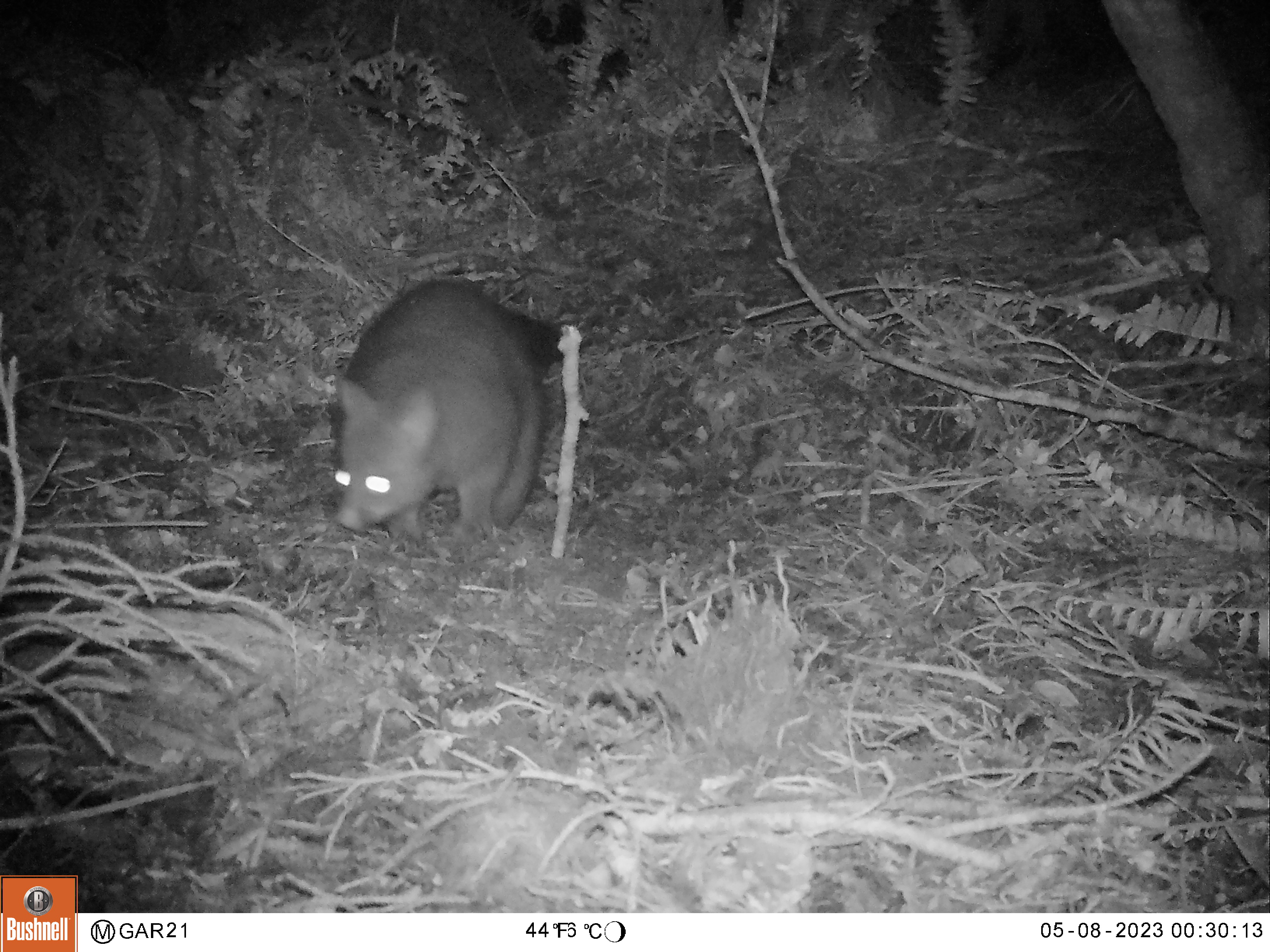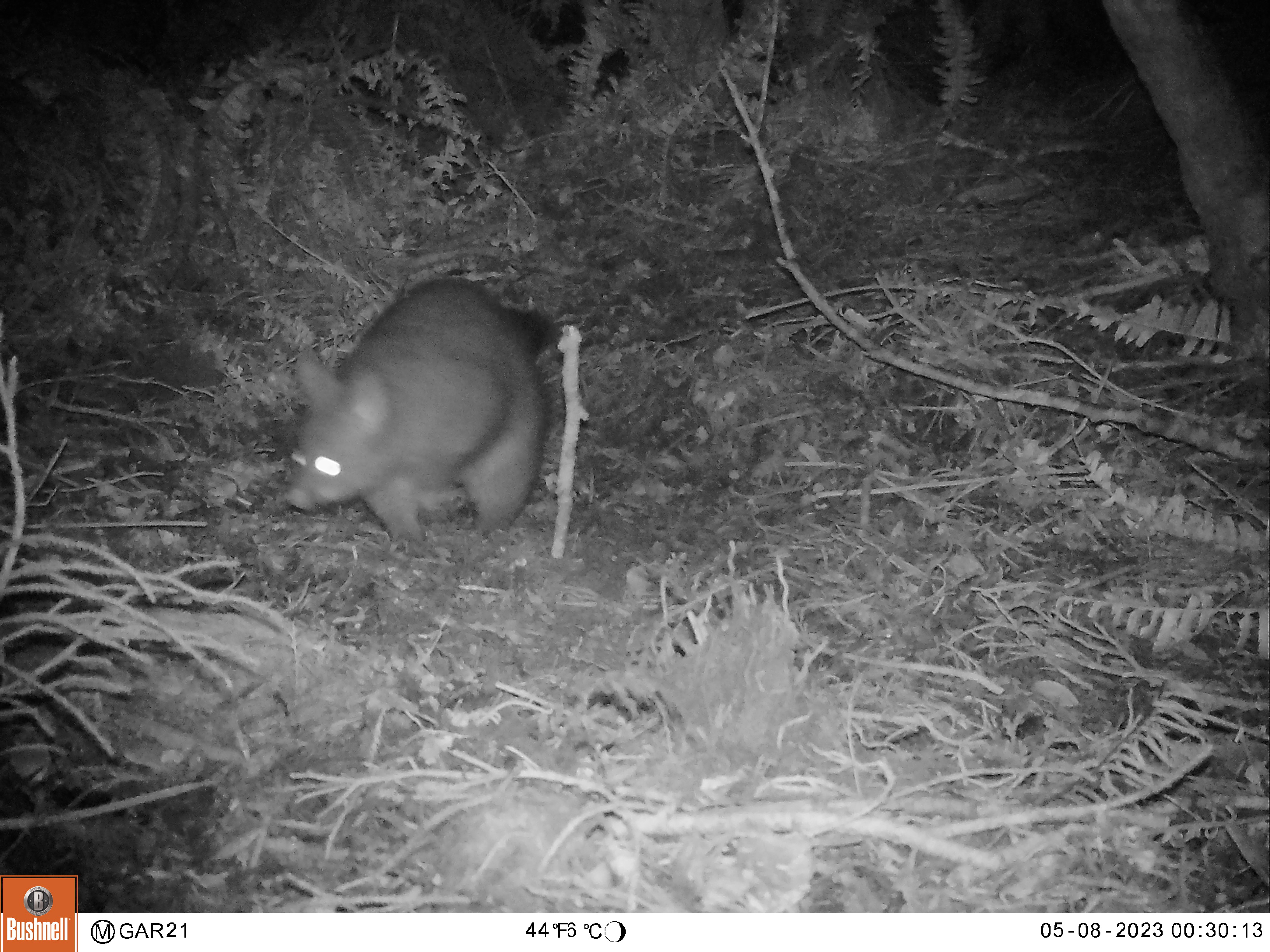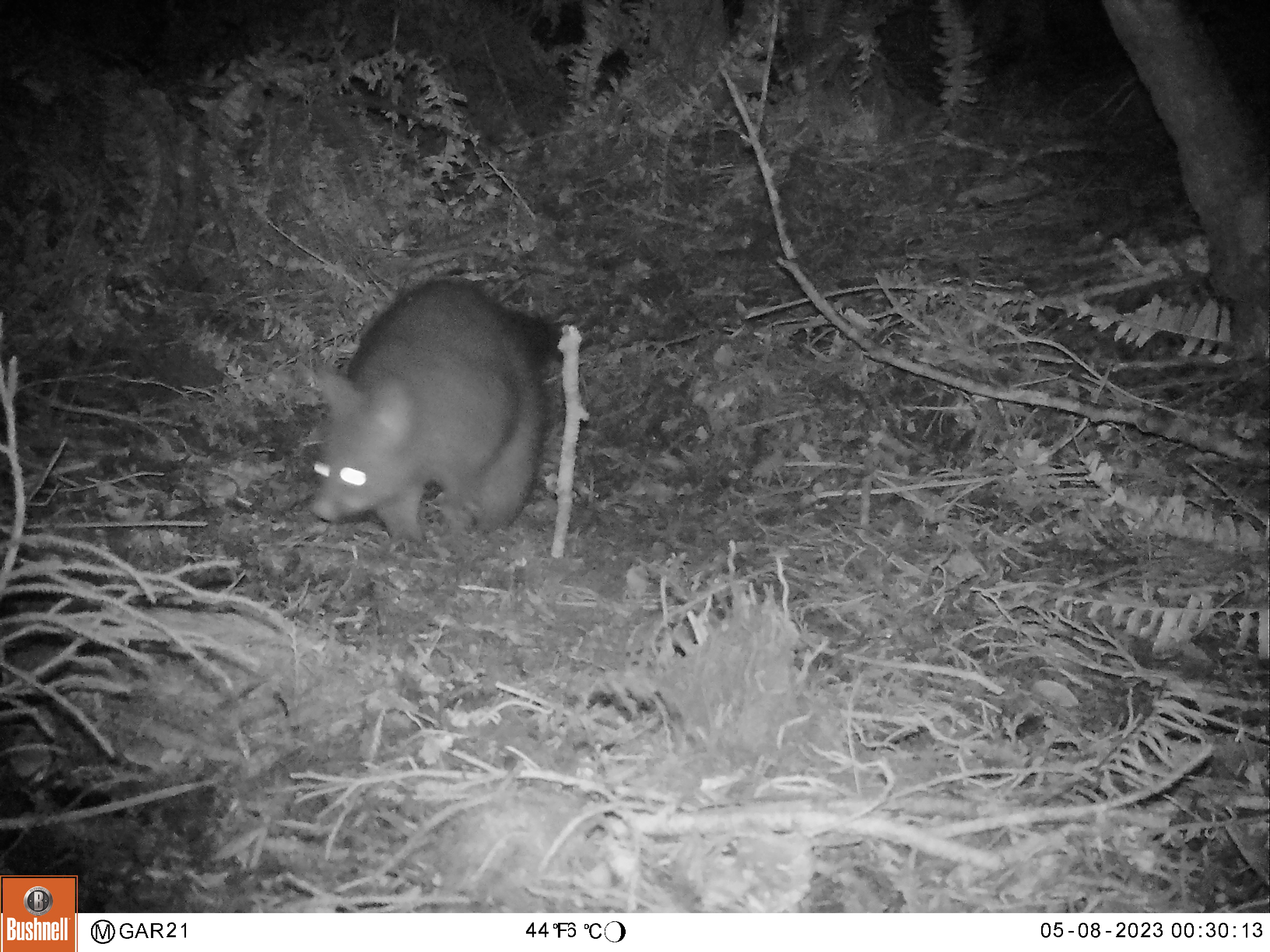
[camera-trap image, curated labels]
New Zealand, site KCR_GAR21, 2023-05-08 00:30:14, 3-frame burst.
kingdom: Animalia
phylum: Chordata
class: Mammalia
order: Diprotodontia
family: Phalangeridae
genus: Trichosurus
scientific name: Trichosurus vulpecula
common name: common brushtail possum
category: possum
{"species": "possum (common brushtail possum) (Trichosurus vulpecula)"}